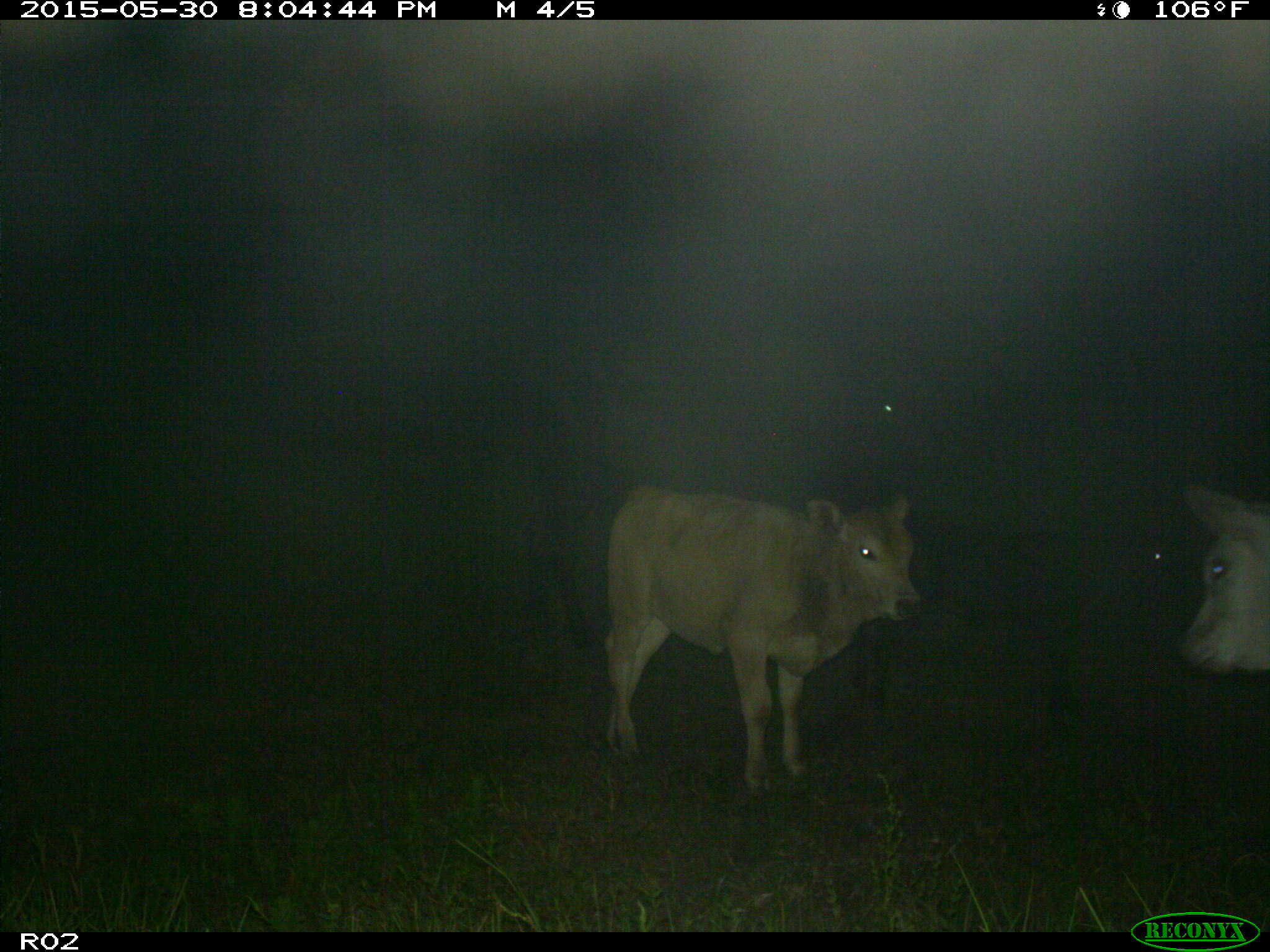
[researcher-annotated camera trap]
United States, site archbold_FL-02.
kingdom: Animalia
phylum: Chordata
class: Mammalia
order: Artiodactyla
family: Bovidae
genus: Bos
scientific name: Bos taurus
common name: domestic cow